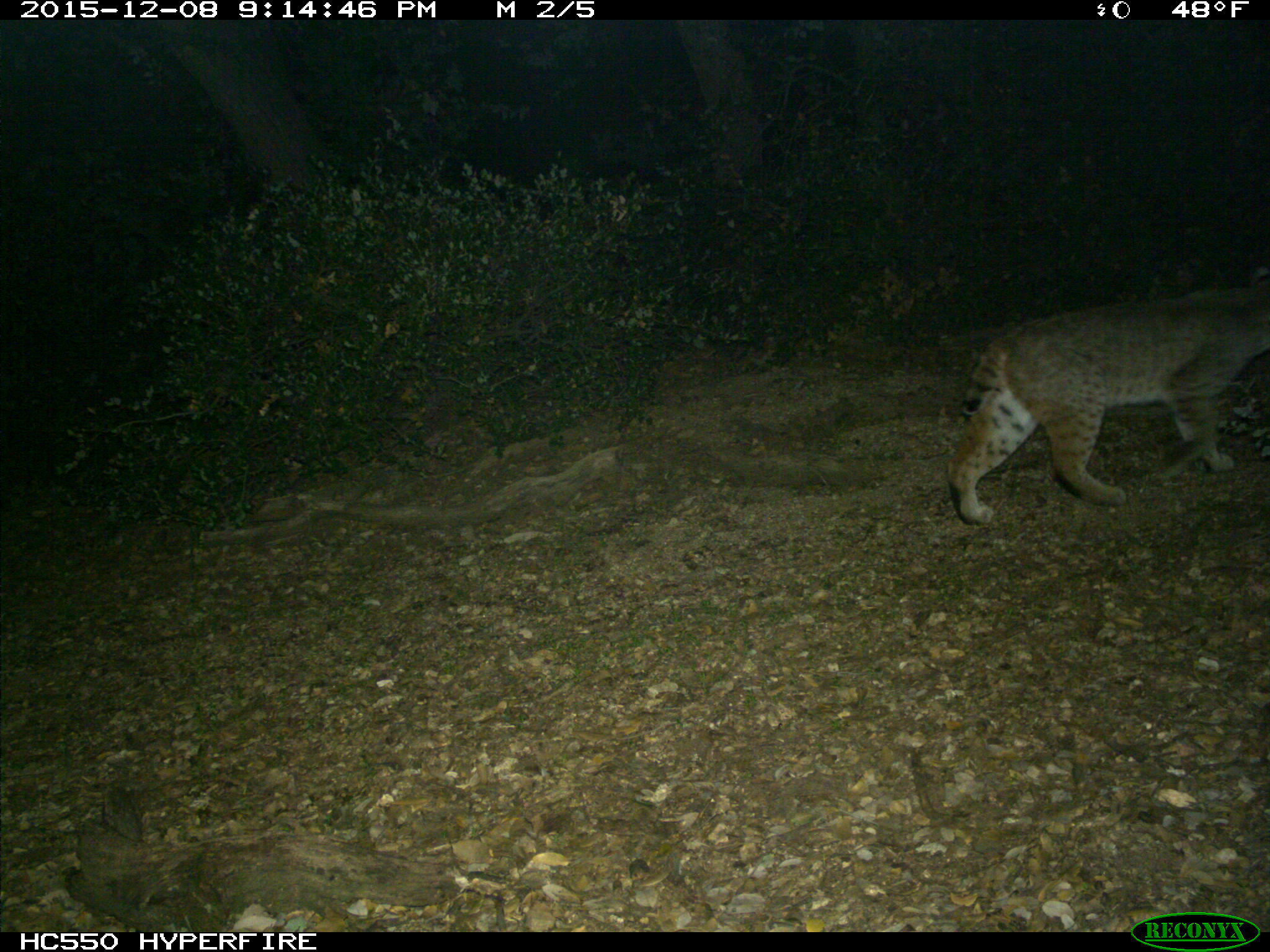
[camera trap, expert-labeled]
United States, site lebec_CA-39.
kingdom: Animalia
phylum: Chordata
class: Mammalia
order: Carnivora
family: Felidae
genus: Lynx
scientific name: Lynx rufus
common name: bobcat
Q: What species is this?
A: Lynx rufus (bobcat).